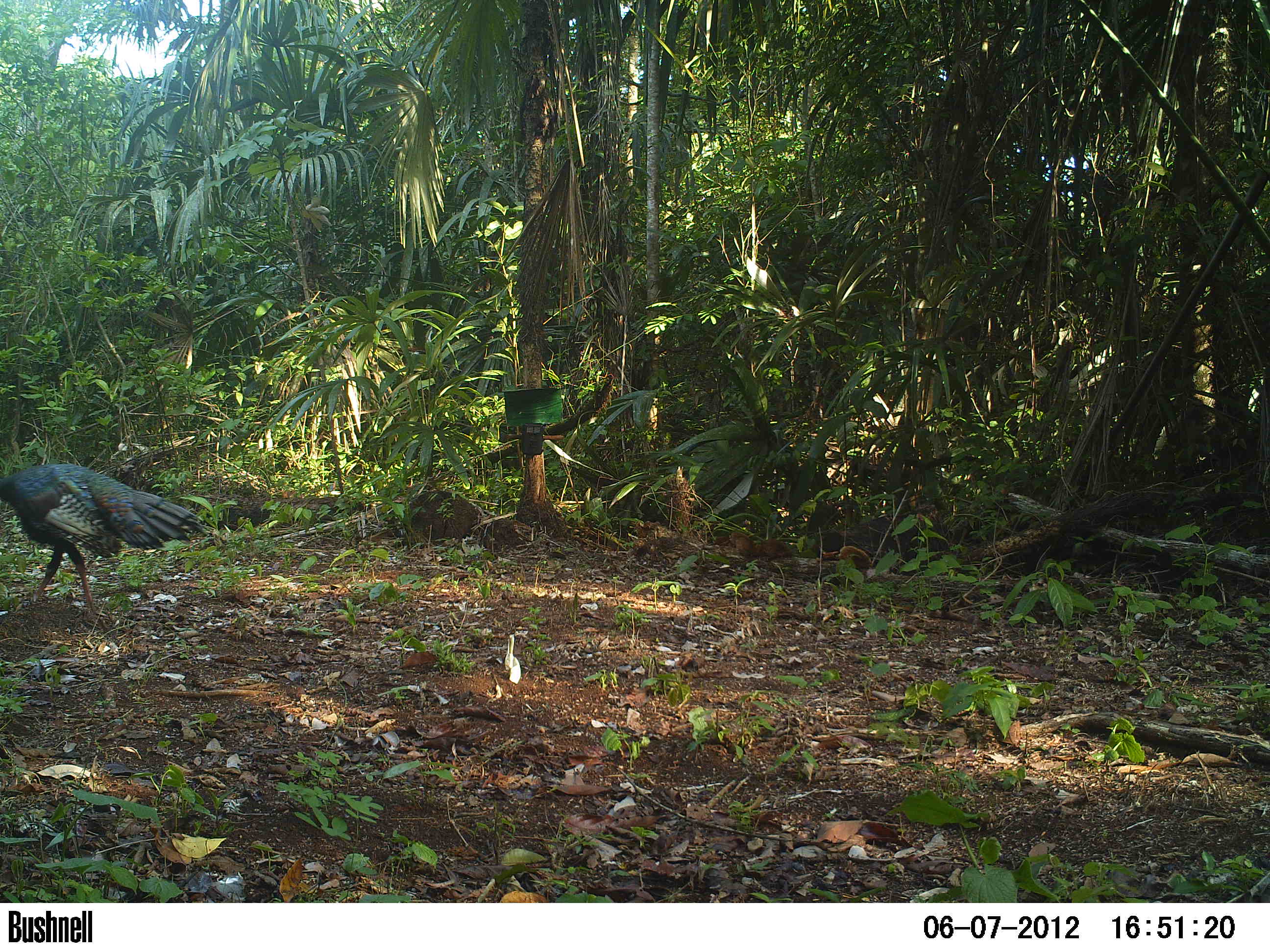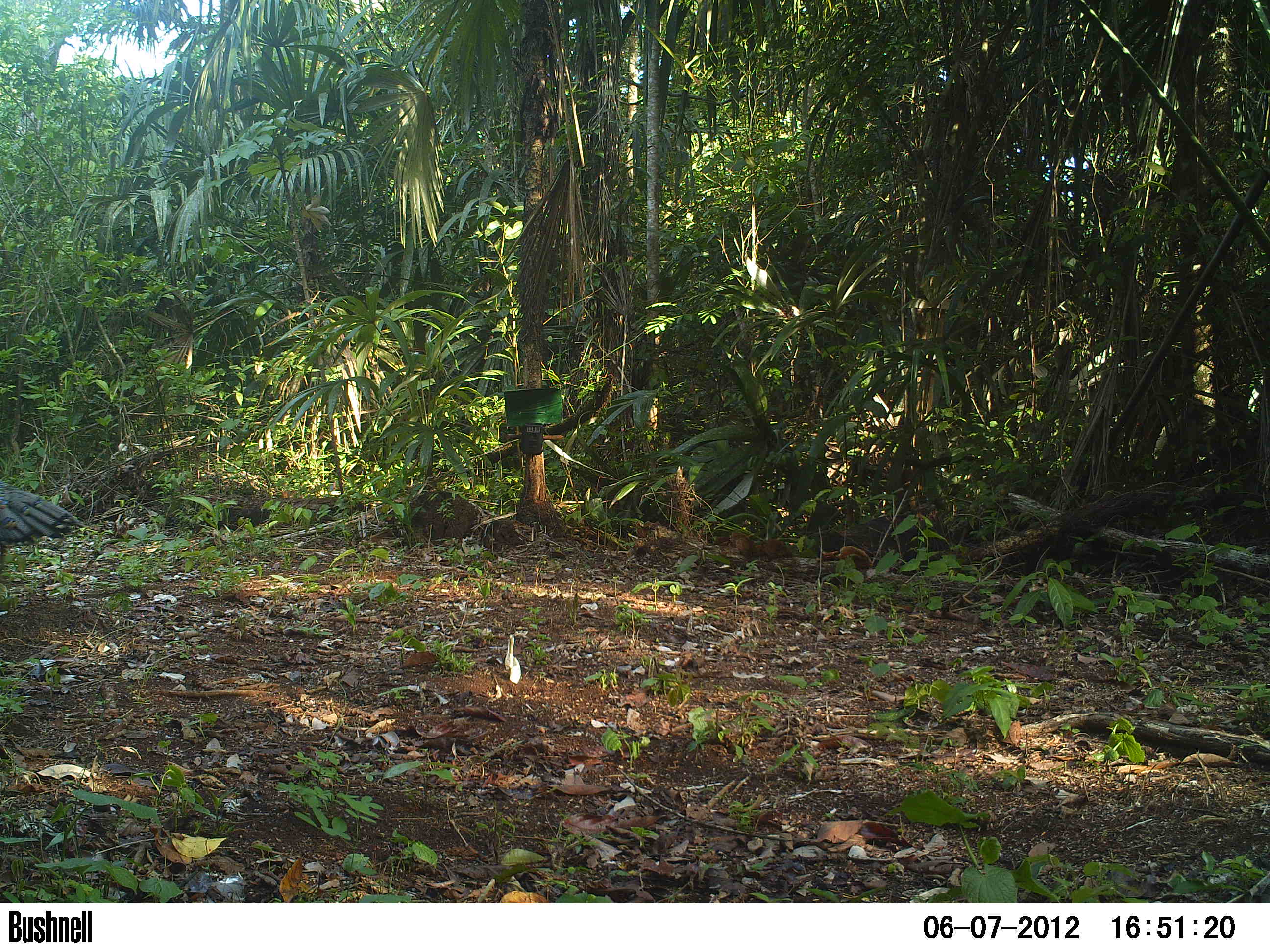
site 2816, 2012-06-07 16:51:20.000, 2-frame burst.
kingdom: Animalia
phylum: Chordata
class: Aves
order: Galliformes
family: Phasianidae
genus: Meleagris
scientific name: Meleagris ocellata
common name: ocellated turkey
Meleagris ocellata (ocellated turkey), count 1, age adult.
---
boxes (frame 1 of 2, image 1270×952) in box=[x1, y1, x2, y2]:
meleagris ocellata: box=[0, 462, 207, 616]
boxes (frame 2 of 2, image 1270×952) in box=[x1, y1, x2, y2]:
meleagris ocellata: box=[0, 479, 86, 557]